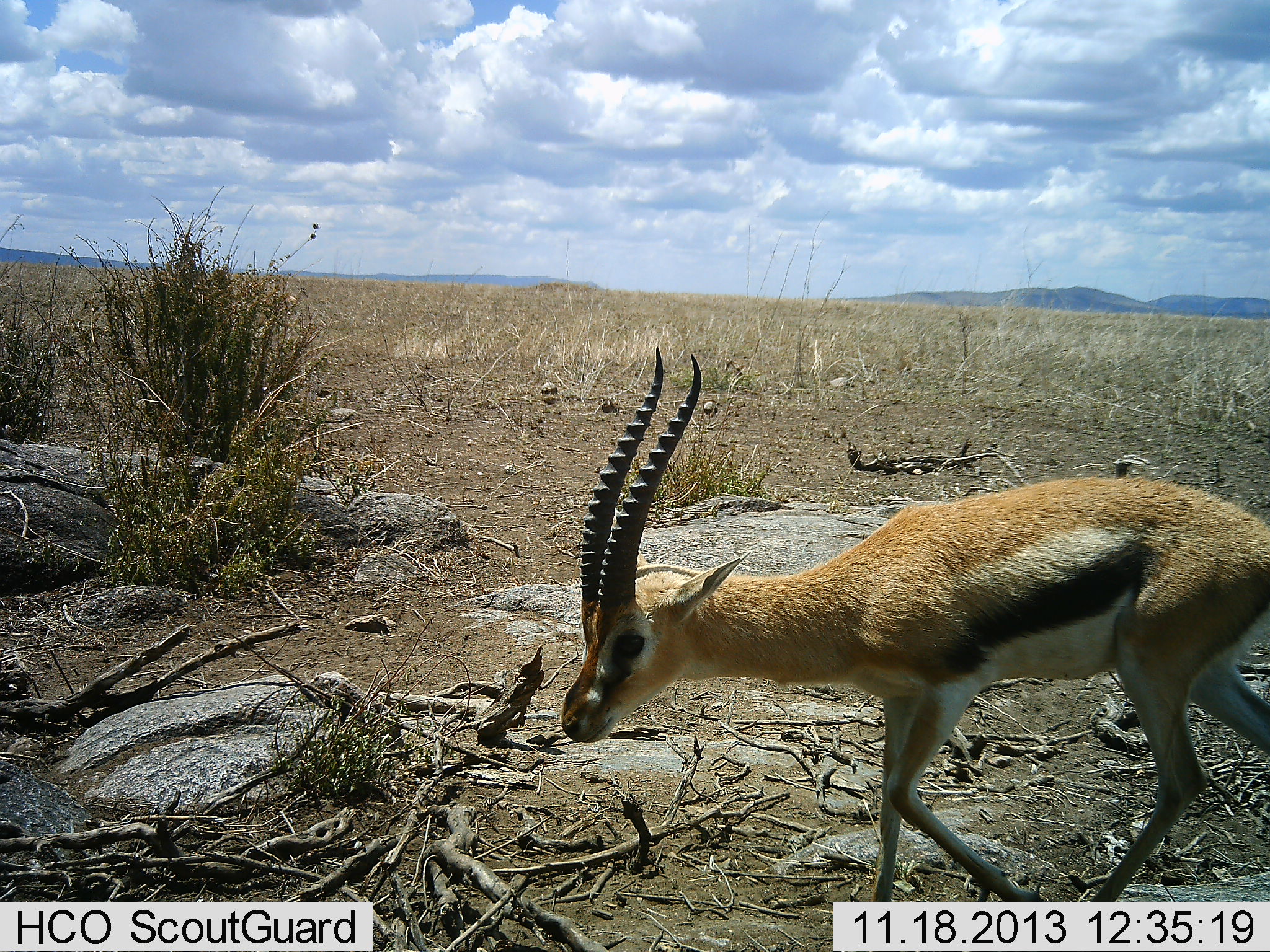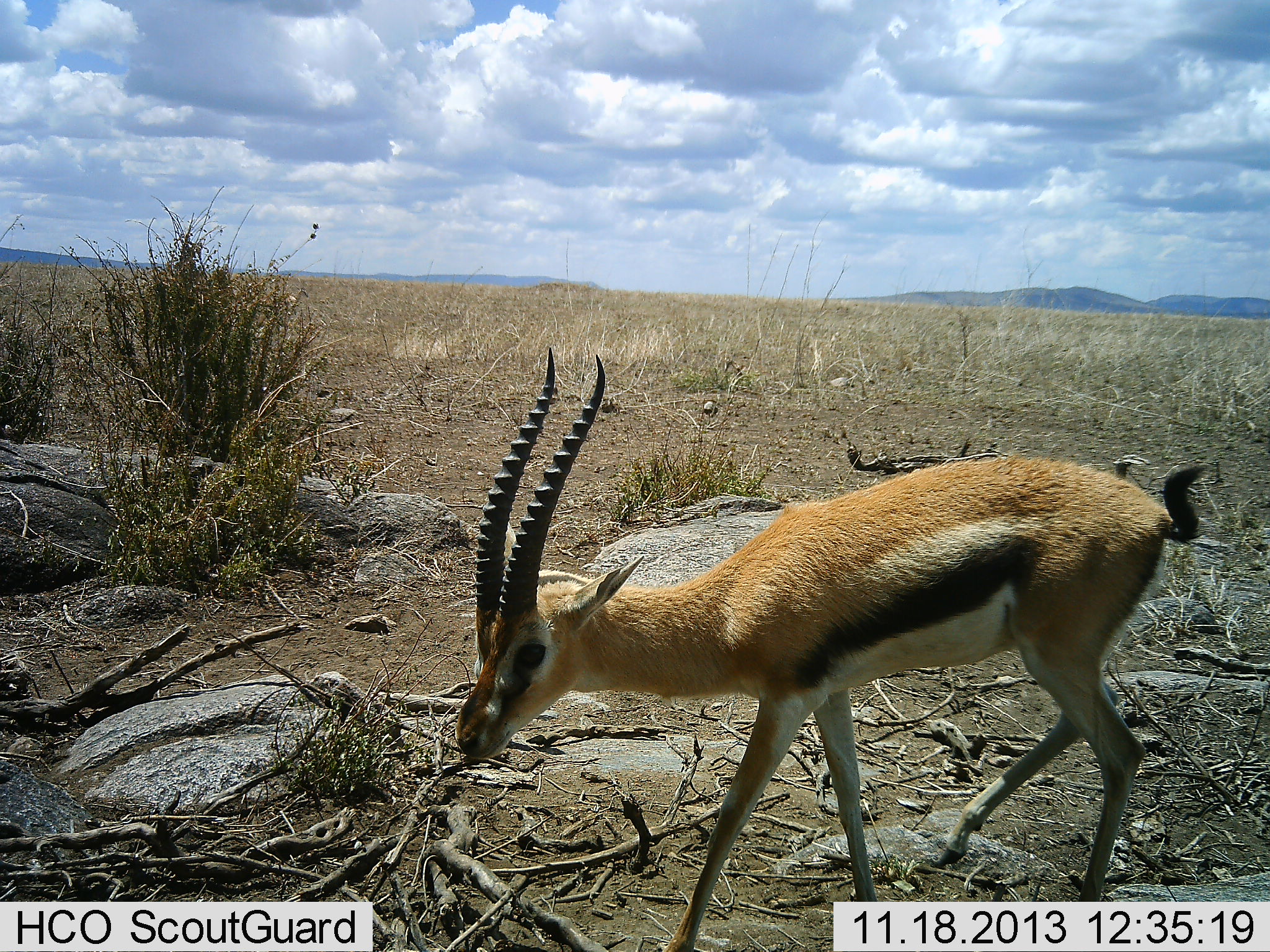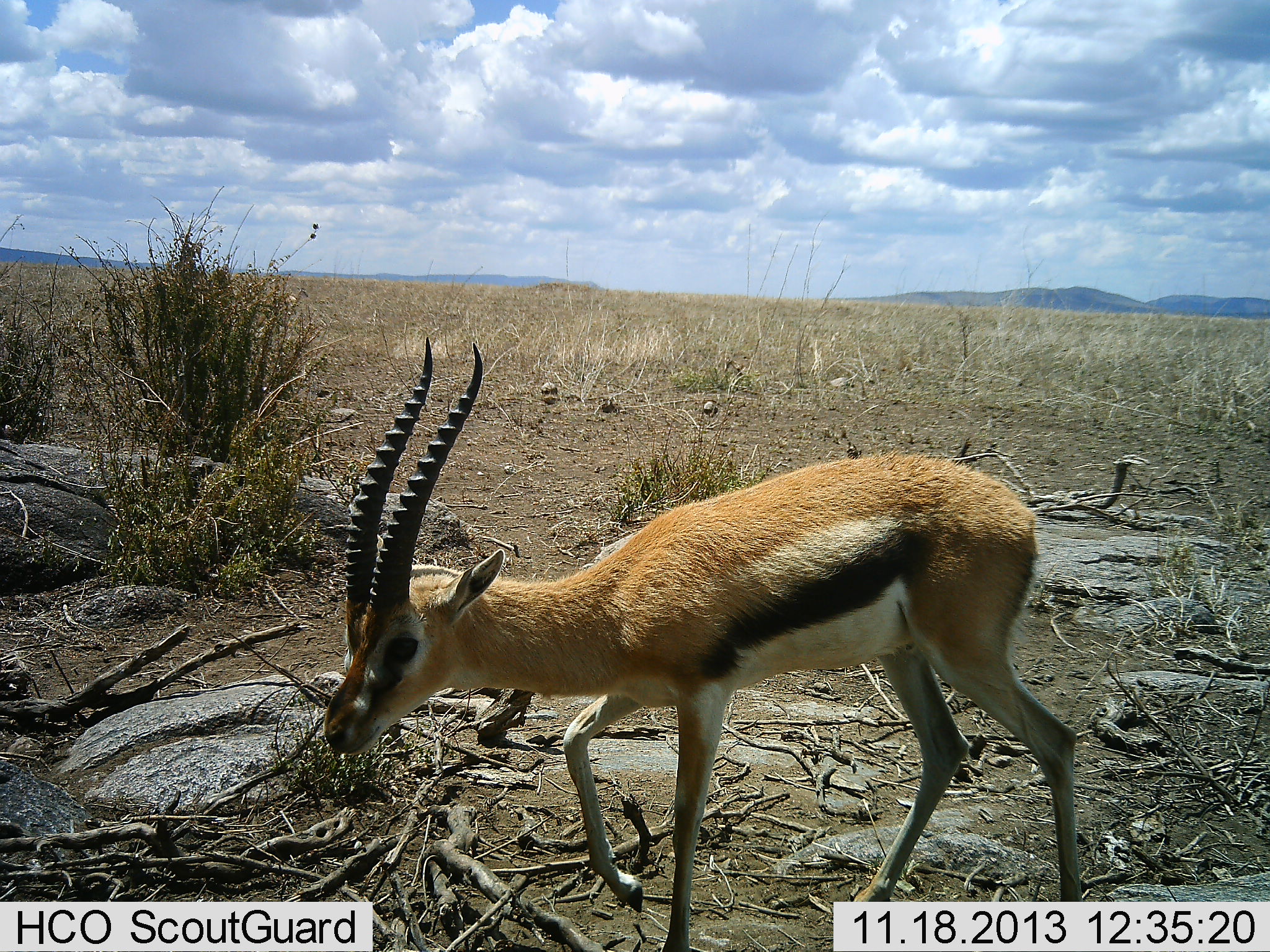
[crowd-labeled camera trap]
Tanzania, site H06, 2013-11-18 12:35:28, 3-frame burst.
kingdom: Animalia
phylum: Chordata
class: Mammalia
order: Artiodactyla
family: Bovidae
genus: Eudorcas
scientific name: Eudorcas thomsonii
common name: thomson's gazelle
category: gazellethomsons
Gazellethomsons (thomson's gazelle) (Eudorcas thomsonii), count 1. Behavior (volunteer vote fractions): standing 10%, resting 0%, moving 80%, interacting 0%. Young present (vote fraction): 0%. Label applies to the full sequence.